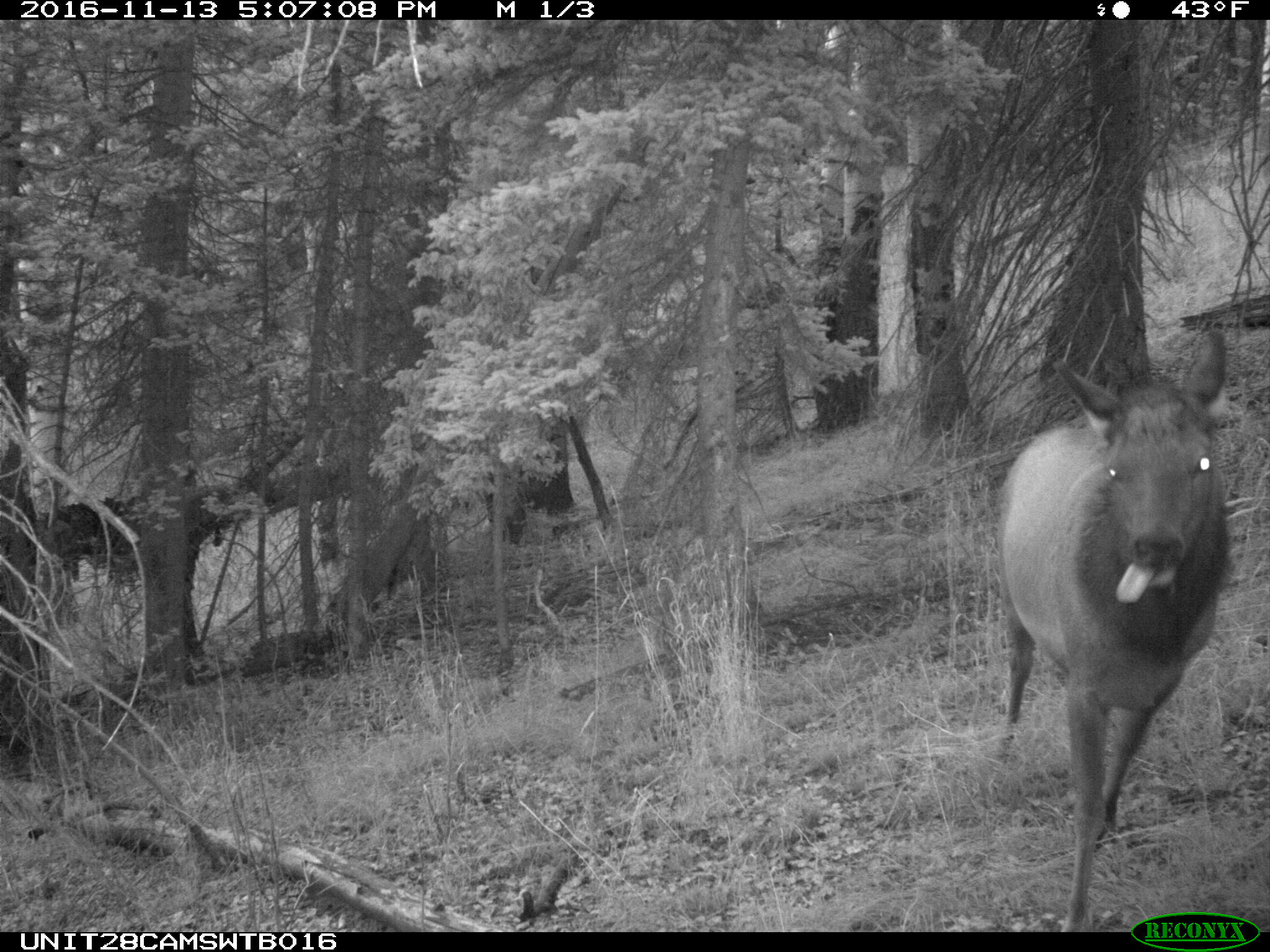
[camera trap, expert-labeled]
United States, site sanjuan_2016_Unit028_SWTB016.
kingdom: Animalia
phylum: Chordata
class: Mammalia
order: Artiodactyla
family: Cervidae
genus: Cervus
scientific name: Cervus elaphus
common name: red deer